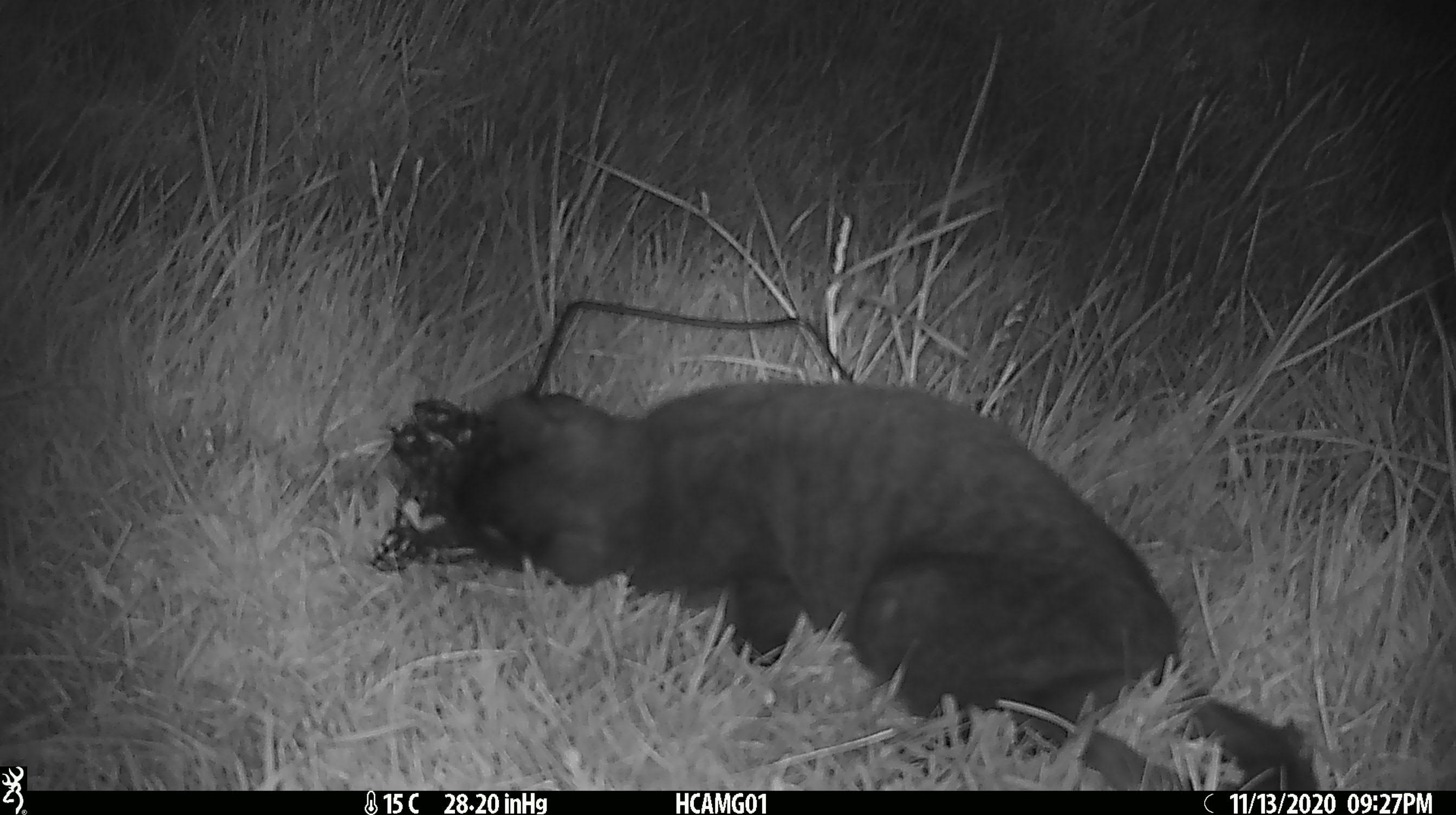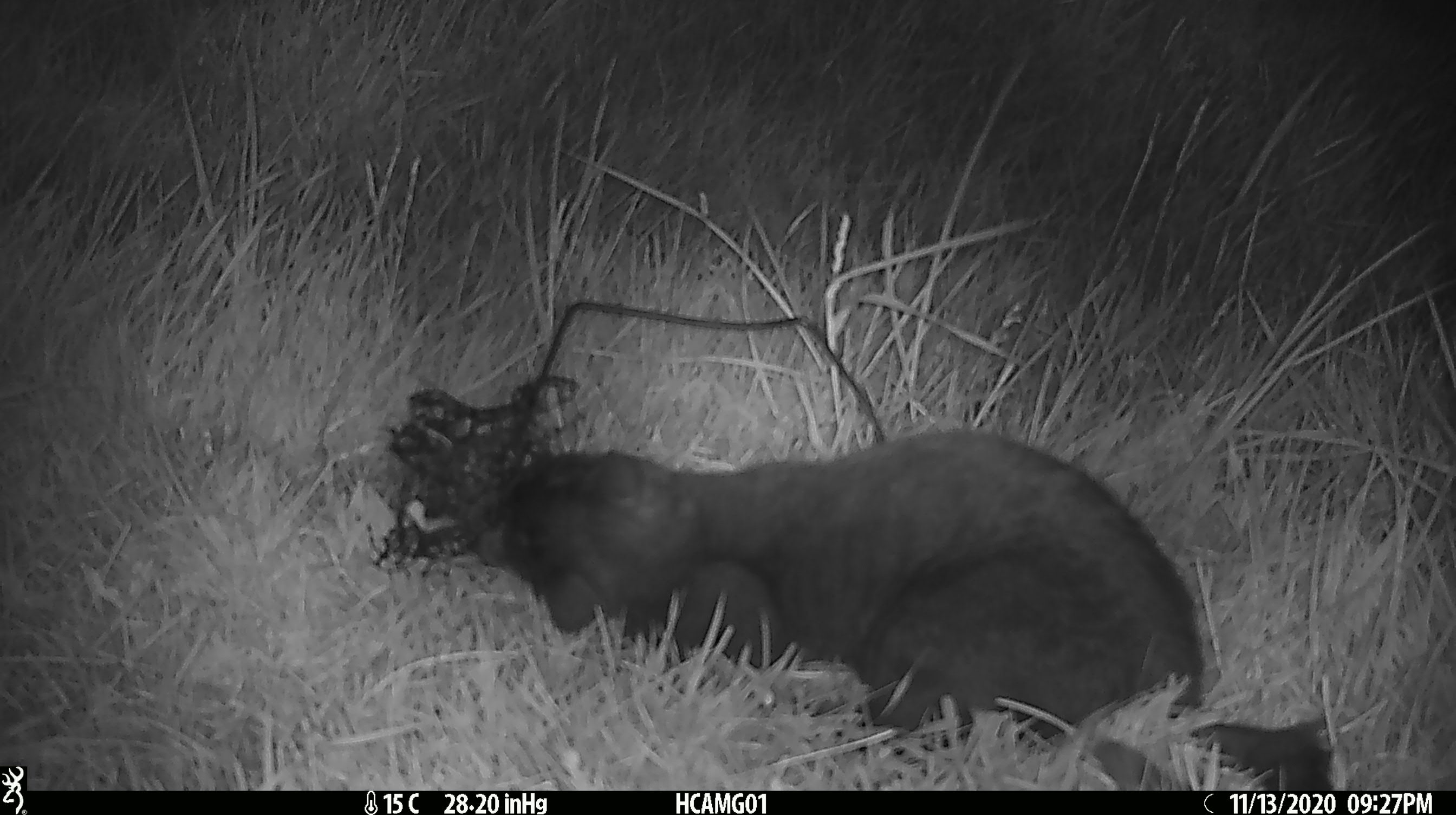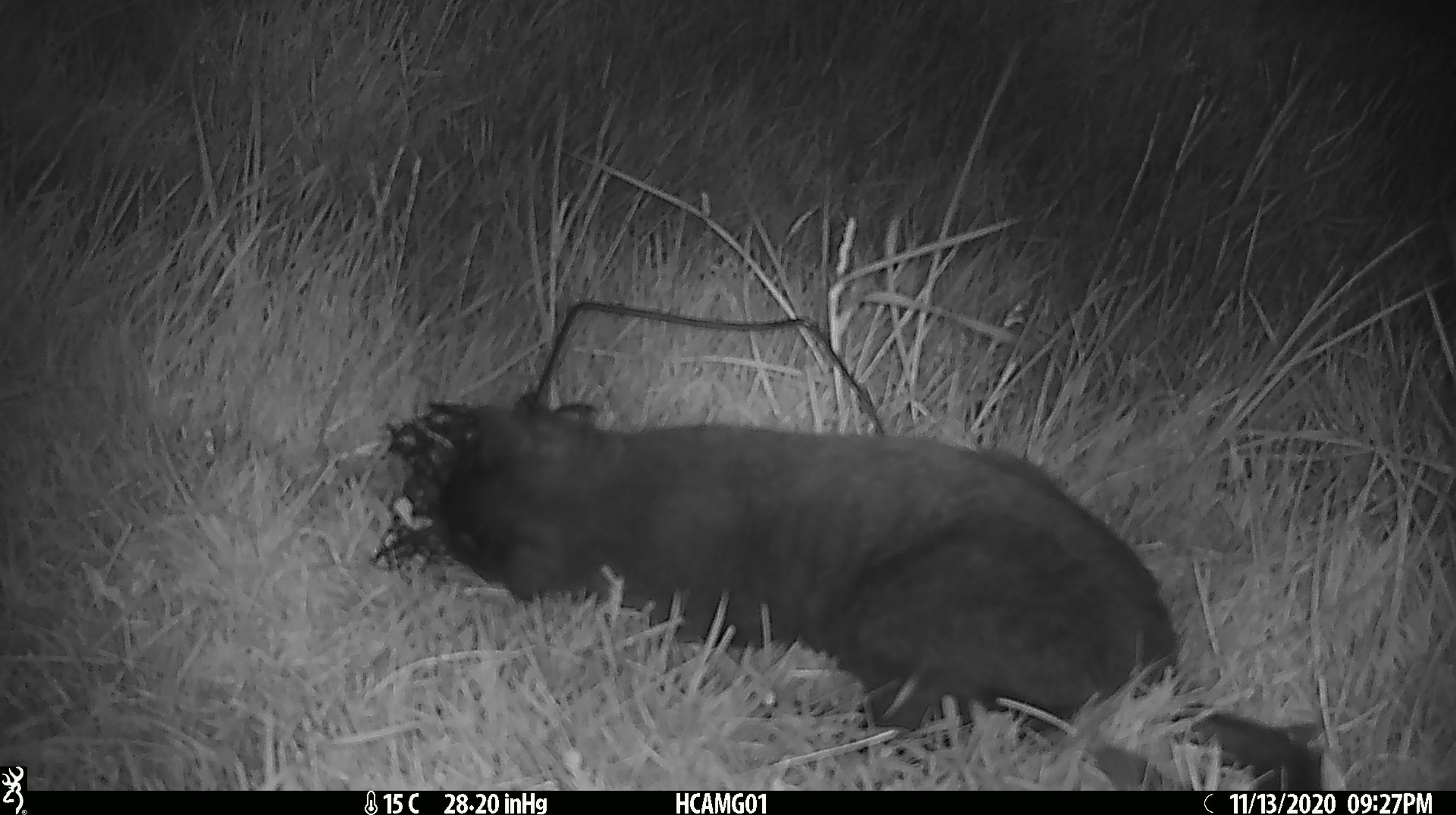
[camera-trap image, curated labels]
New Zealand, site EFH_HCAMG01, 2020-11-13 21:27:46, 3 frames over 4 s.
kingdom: Animalia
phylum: Chordata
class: Mammalia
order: Carnivora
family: Felidae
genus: Felis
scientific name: Felis catus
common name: domestic cat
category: cat